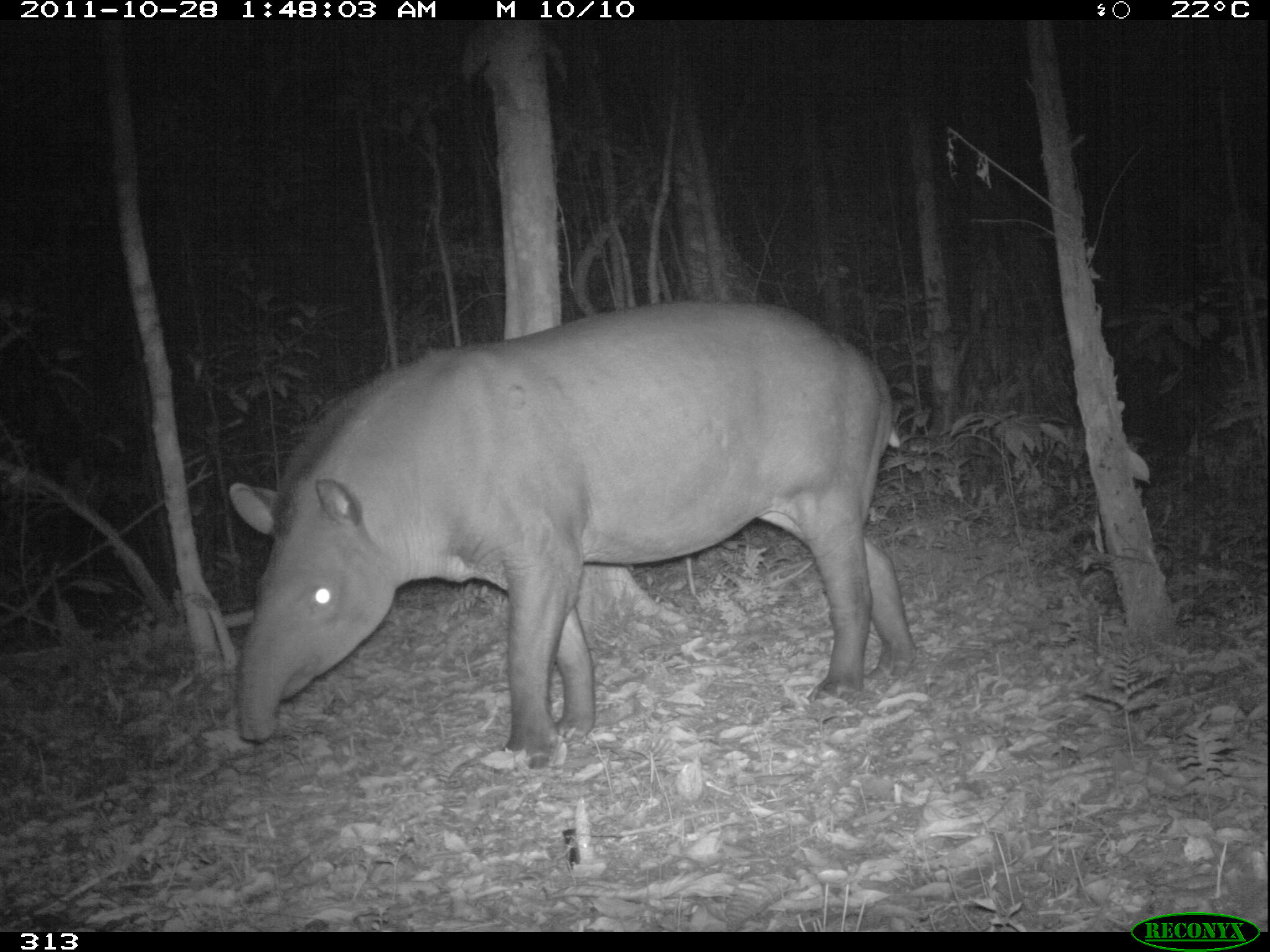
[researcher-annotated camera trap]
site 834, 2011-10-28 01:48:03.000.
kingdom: Animalia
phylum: Chordata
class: Mammalia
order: Perissodactyla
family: Tapiridae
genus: Tapirus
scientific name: Tapirus terrestris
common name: south american tapir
Tapirus terrestris (south american tapir).